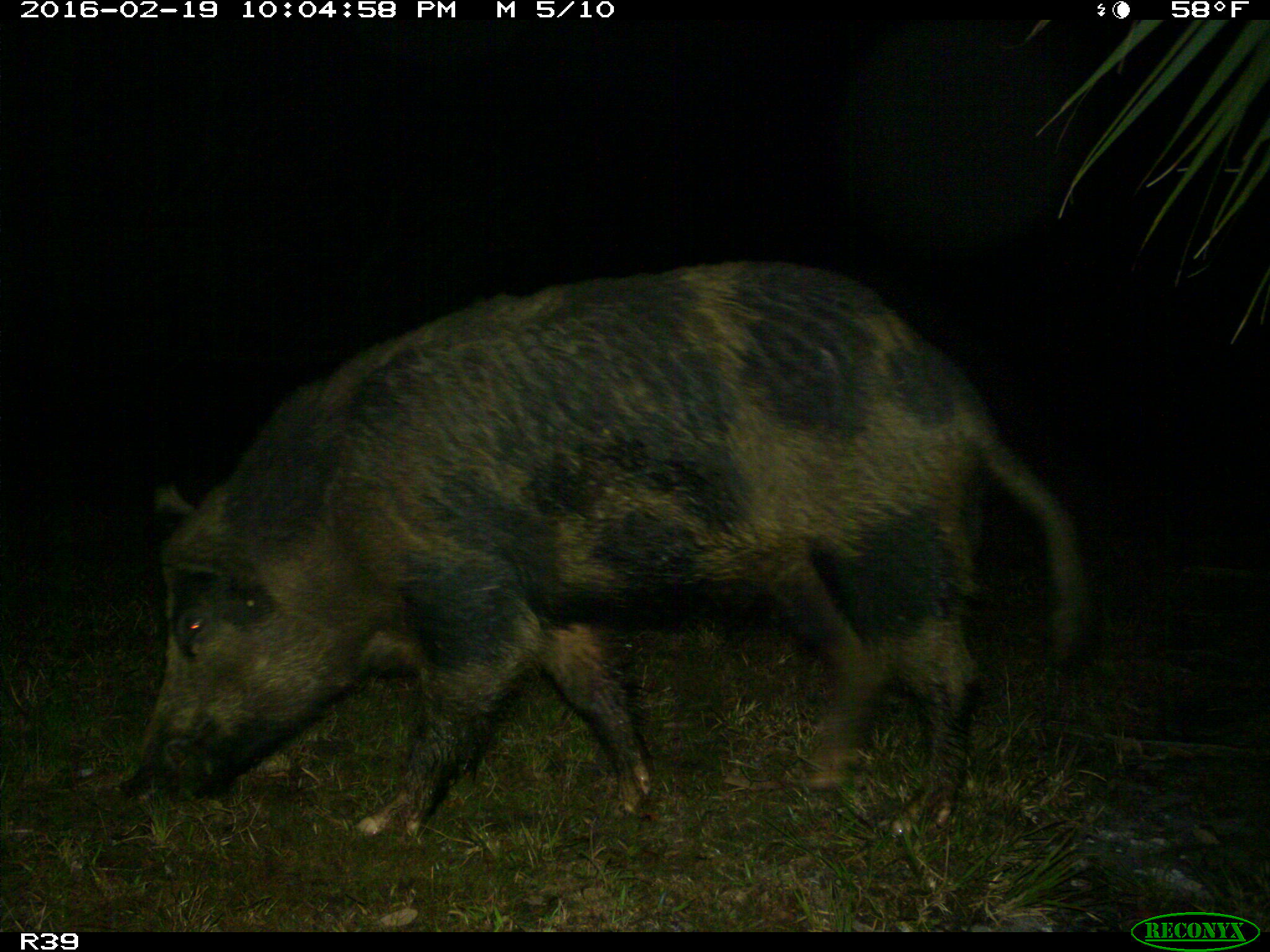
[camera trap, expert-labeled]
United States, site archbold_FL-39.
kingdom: Animalia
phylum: Chordata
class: Mammalia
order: Artiodactyla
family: Suidae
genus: Sus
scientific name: Sus scrofa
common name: wild boar